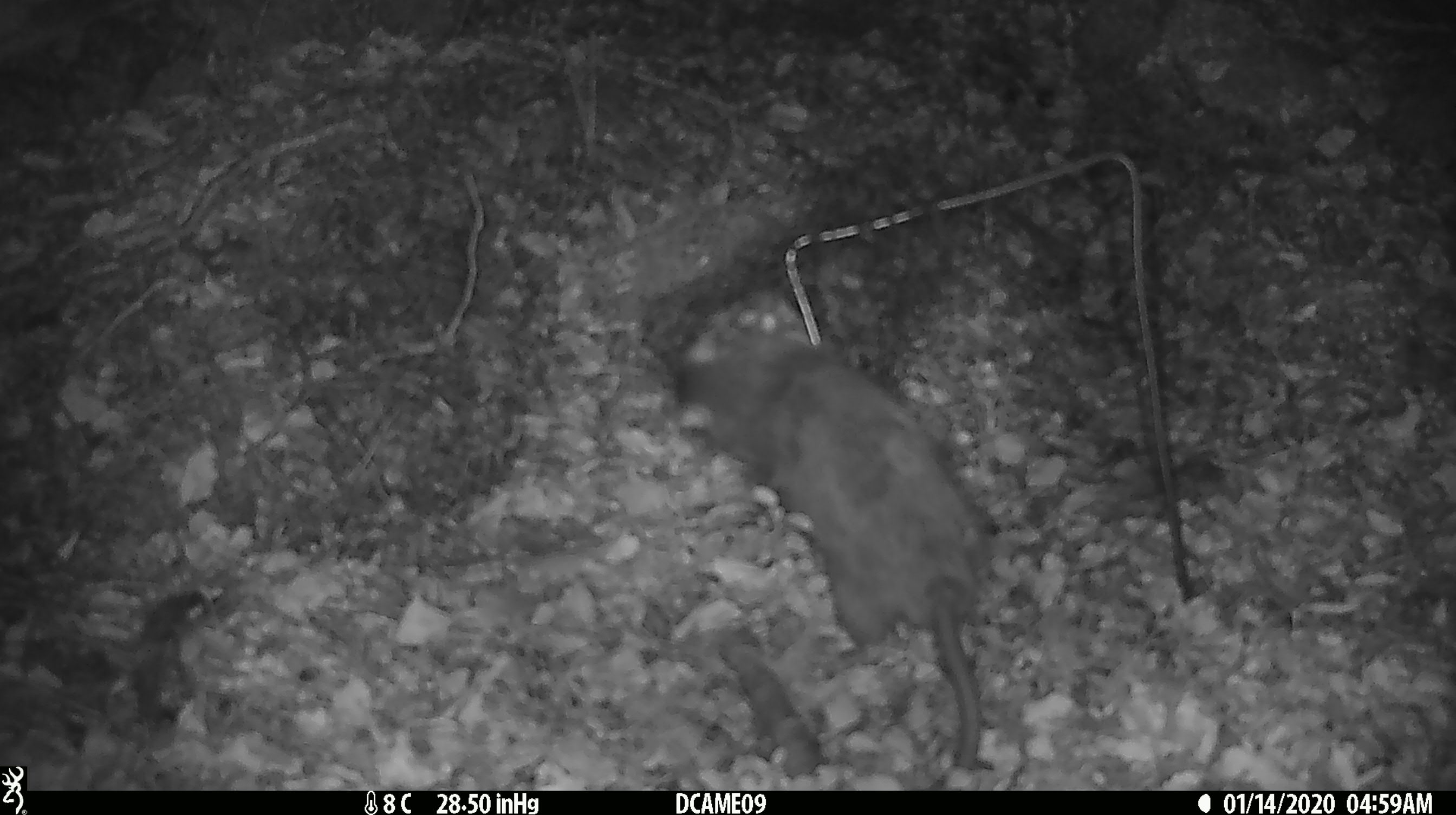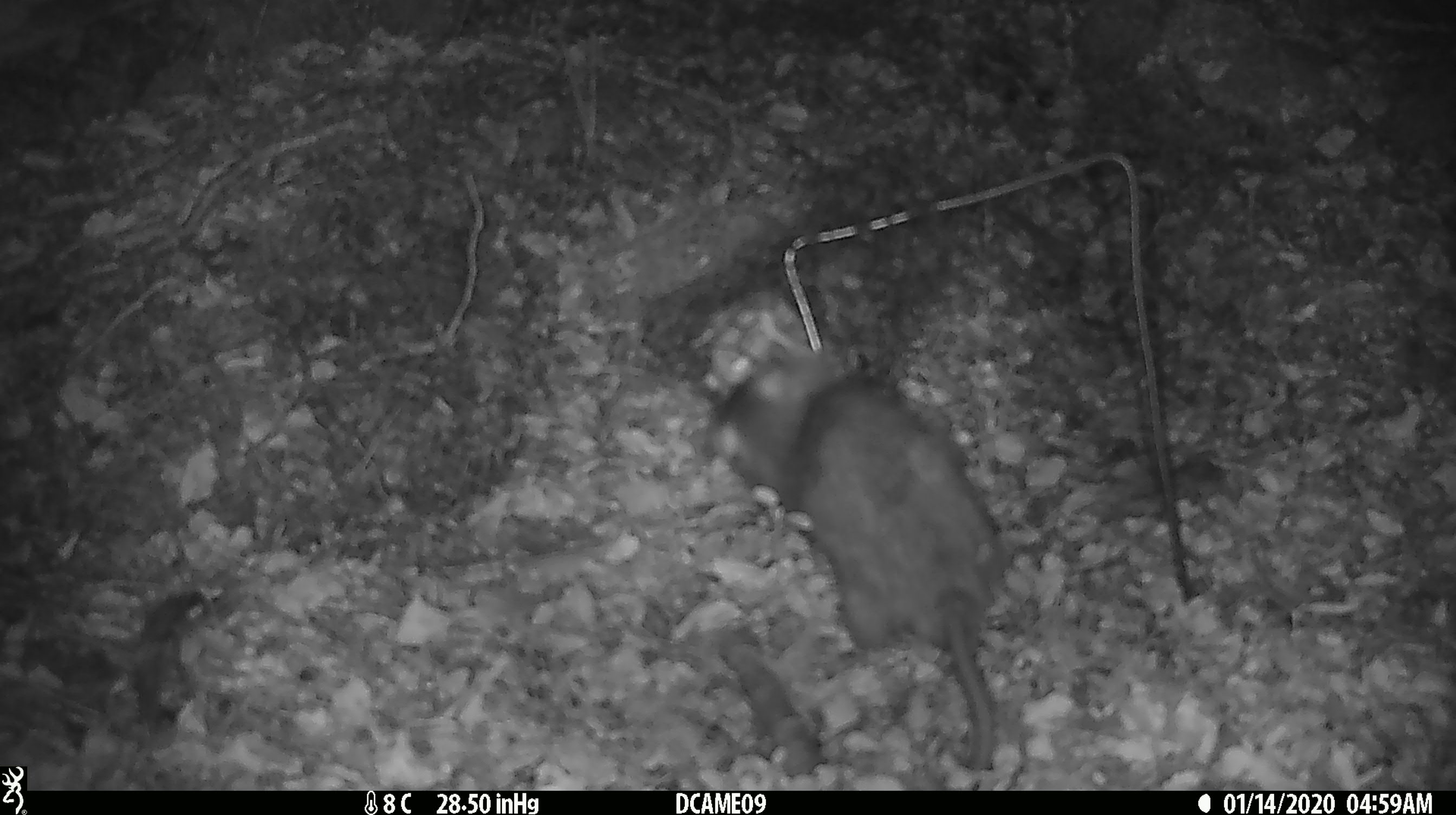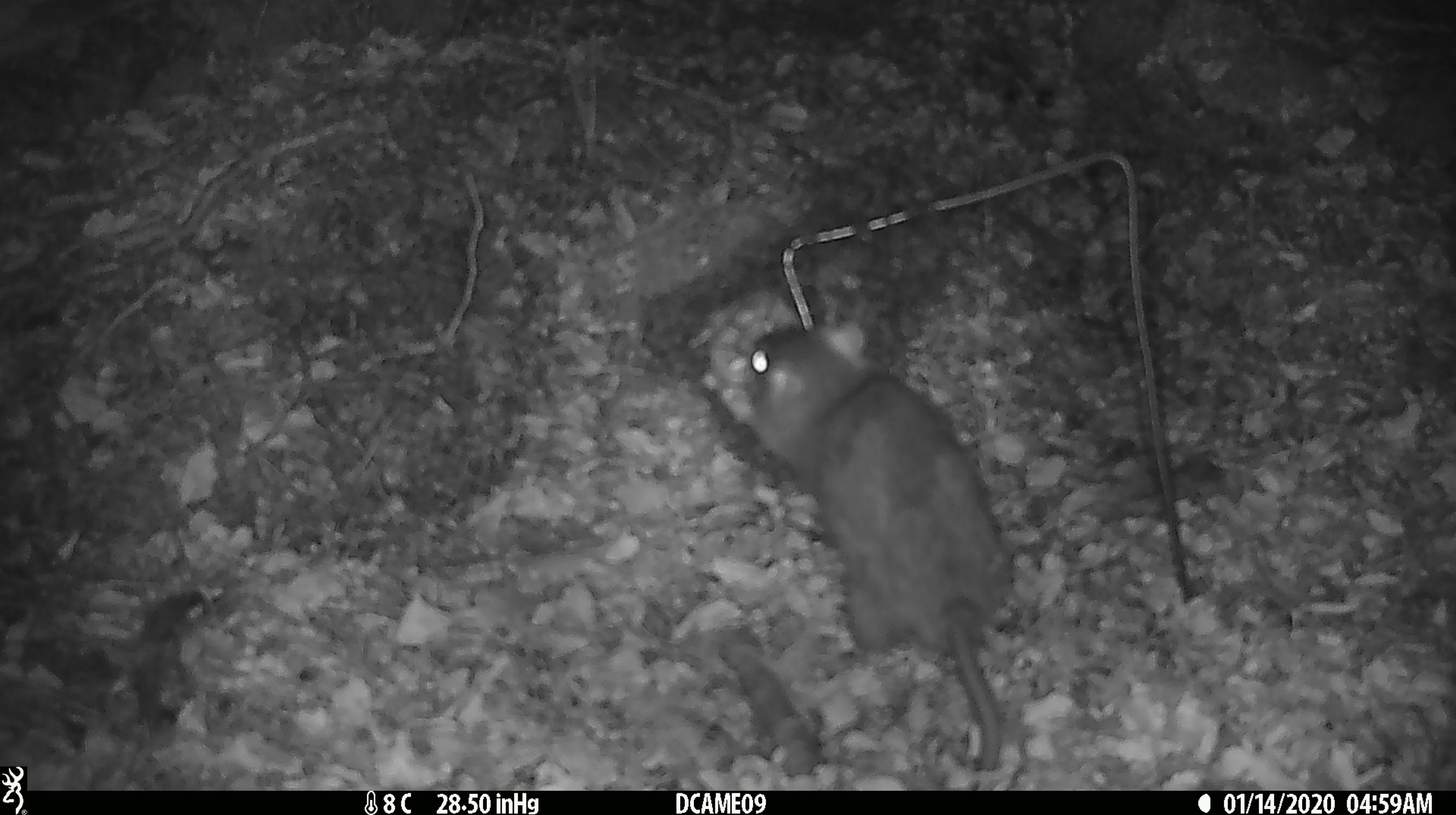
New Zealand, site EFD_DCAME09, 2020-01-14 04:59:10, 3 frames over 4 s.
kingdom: Animalia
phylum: Chordata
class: Mammalia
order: Rodentia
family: Muridae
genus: Rattus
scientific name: Rattus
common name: rat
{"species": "rat (Rattus)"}